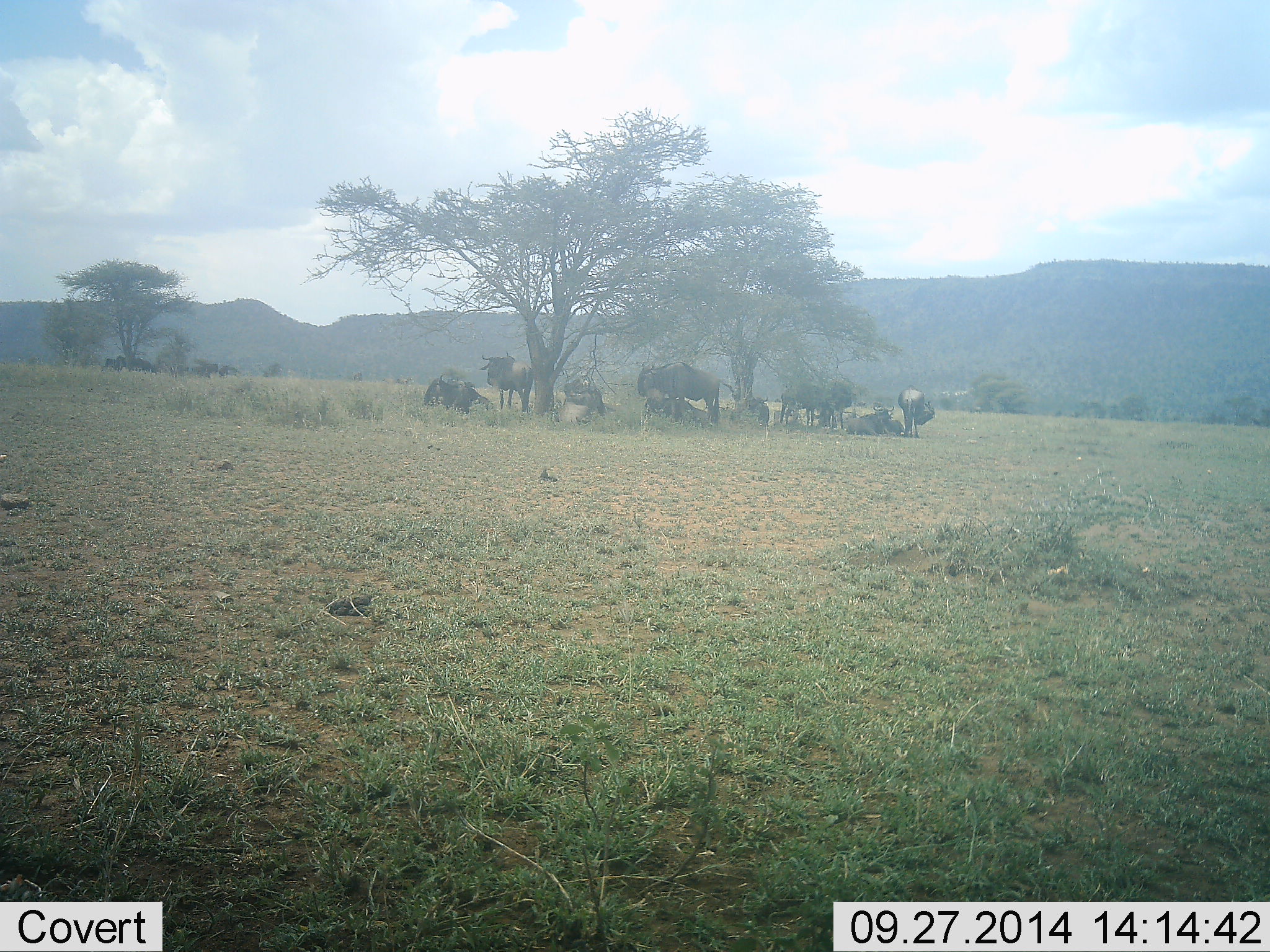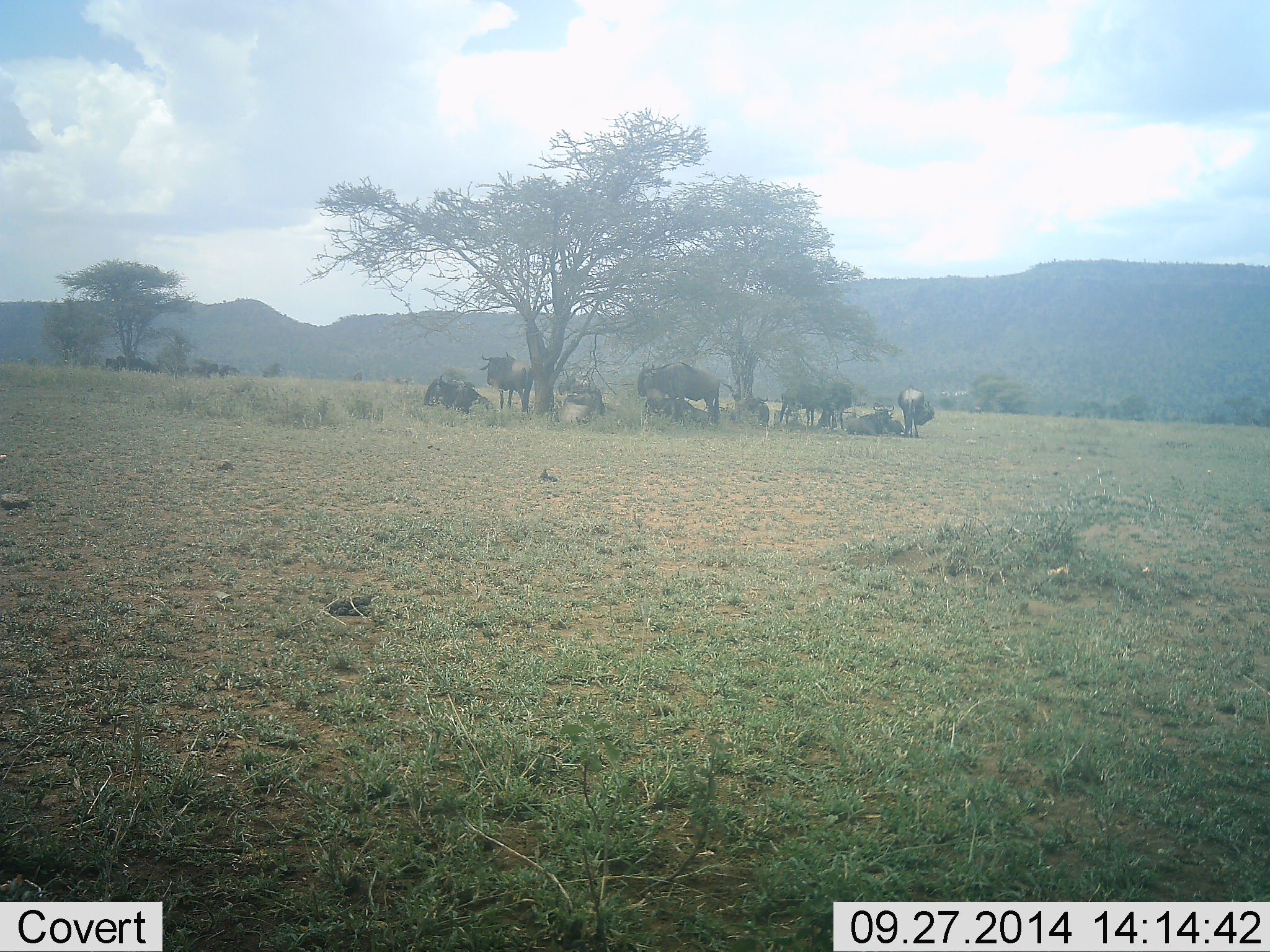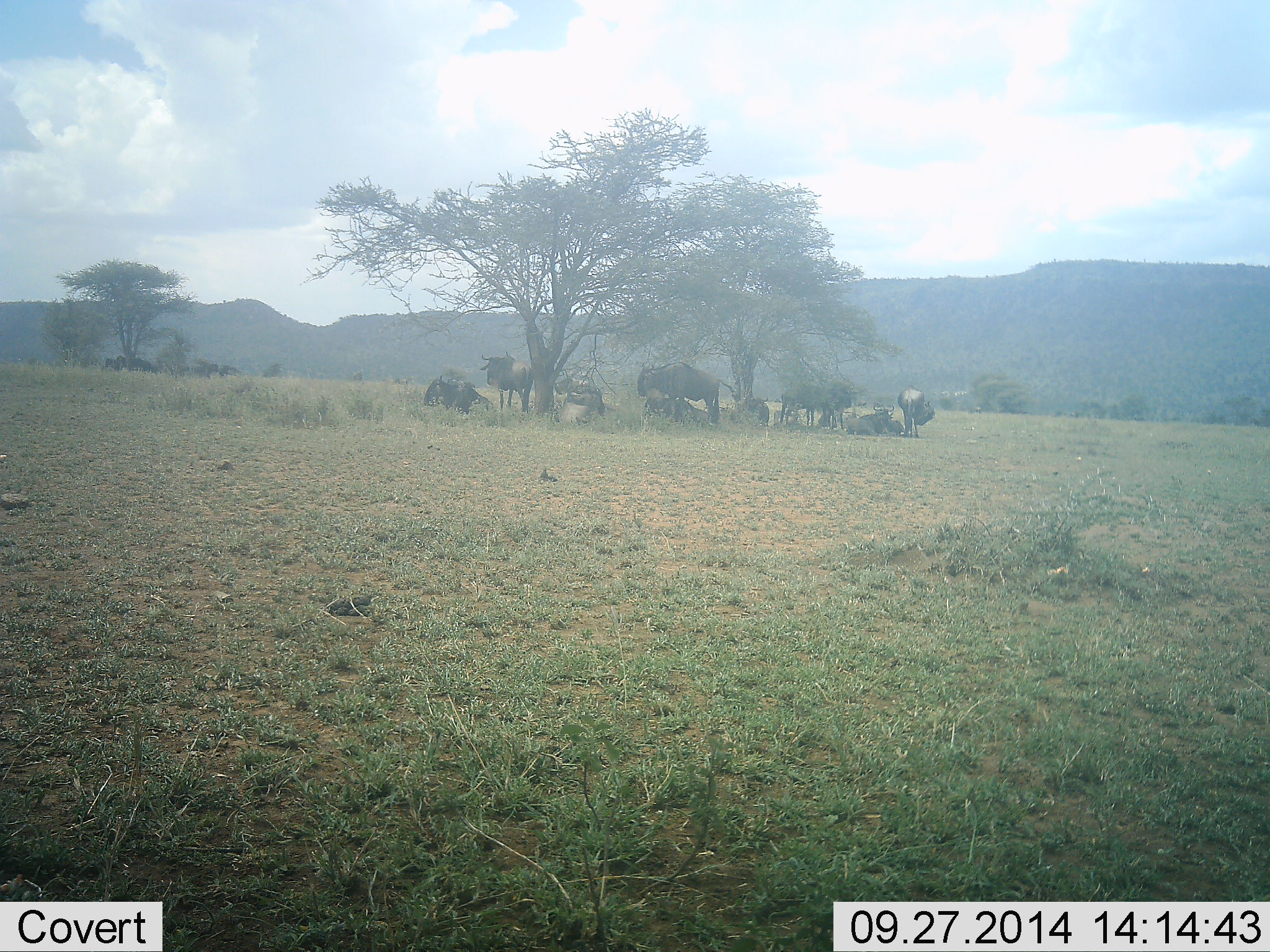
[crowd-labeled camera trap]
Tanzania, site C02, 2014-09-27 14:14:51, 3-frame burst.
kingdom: Animalia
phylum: Chordata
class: Mammalia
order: Artiodactyla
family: Bovidae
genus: Connochaetes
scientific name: Connochaetes taurinus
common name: blue wildebeest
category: wildebeest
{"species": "wildebeest (blue wildebeest) (Connochaetes taurinus)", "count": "11-50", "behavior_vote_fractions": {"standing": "80%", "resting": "90%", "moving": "0%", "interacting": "0%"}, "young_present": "0%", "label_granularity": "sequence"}